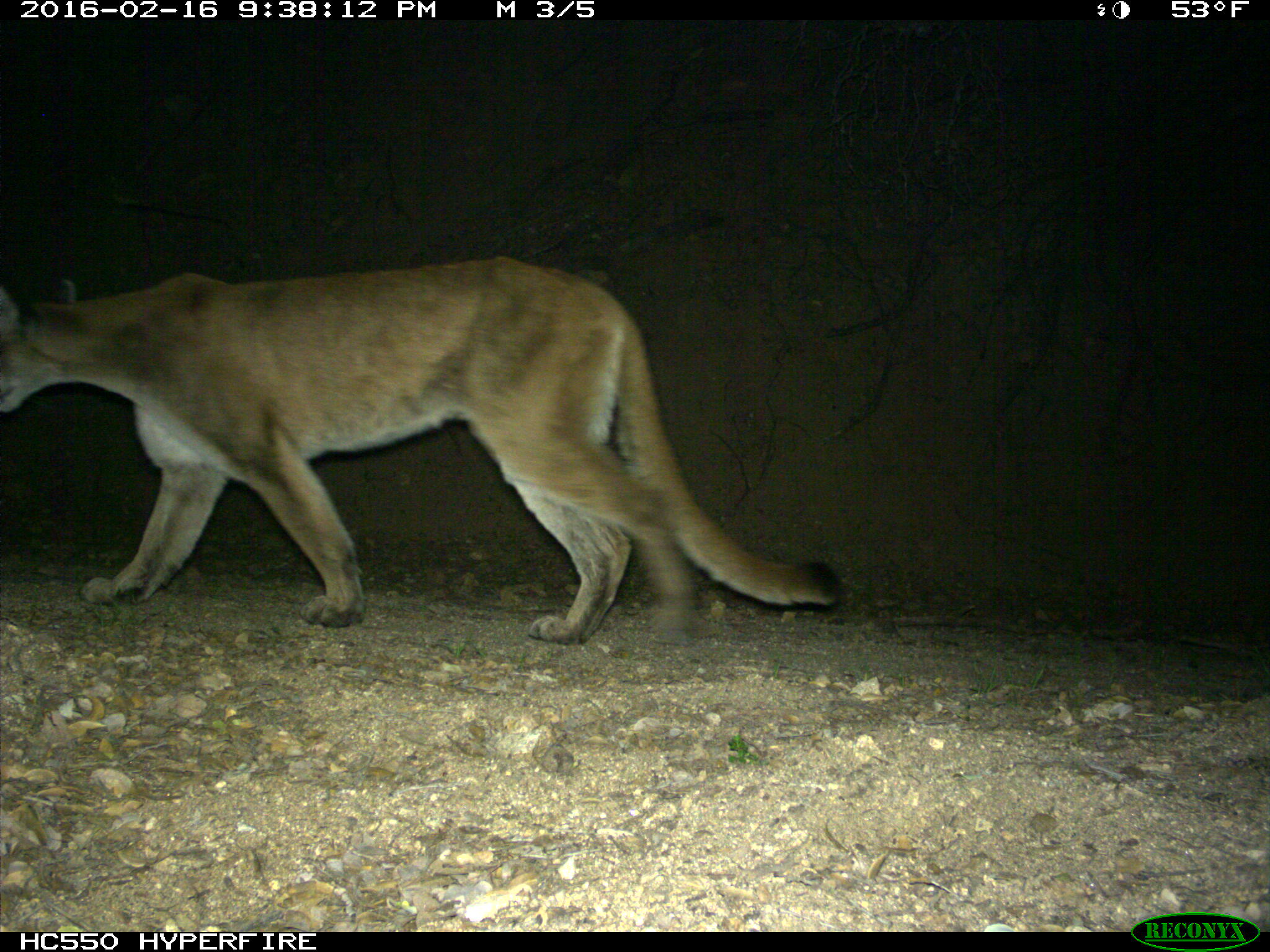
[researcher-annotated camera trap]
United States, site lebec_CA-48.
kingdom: Animalia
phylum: Chordata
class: Mammalia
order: Carnivora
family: Felidae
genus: Puma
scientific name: Puma concolor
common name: mountain lion